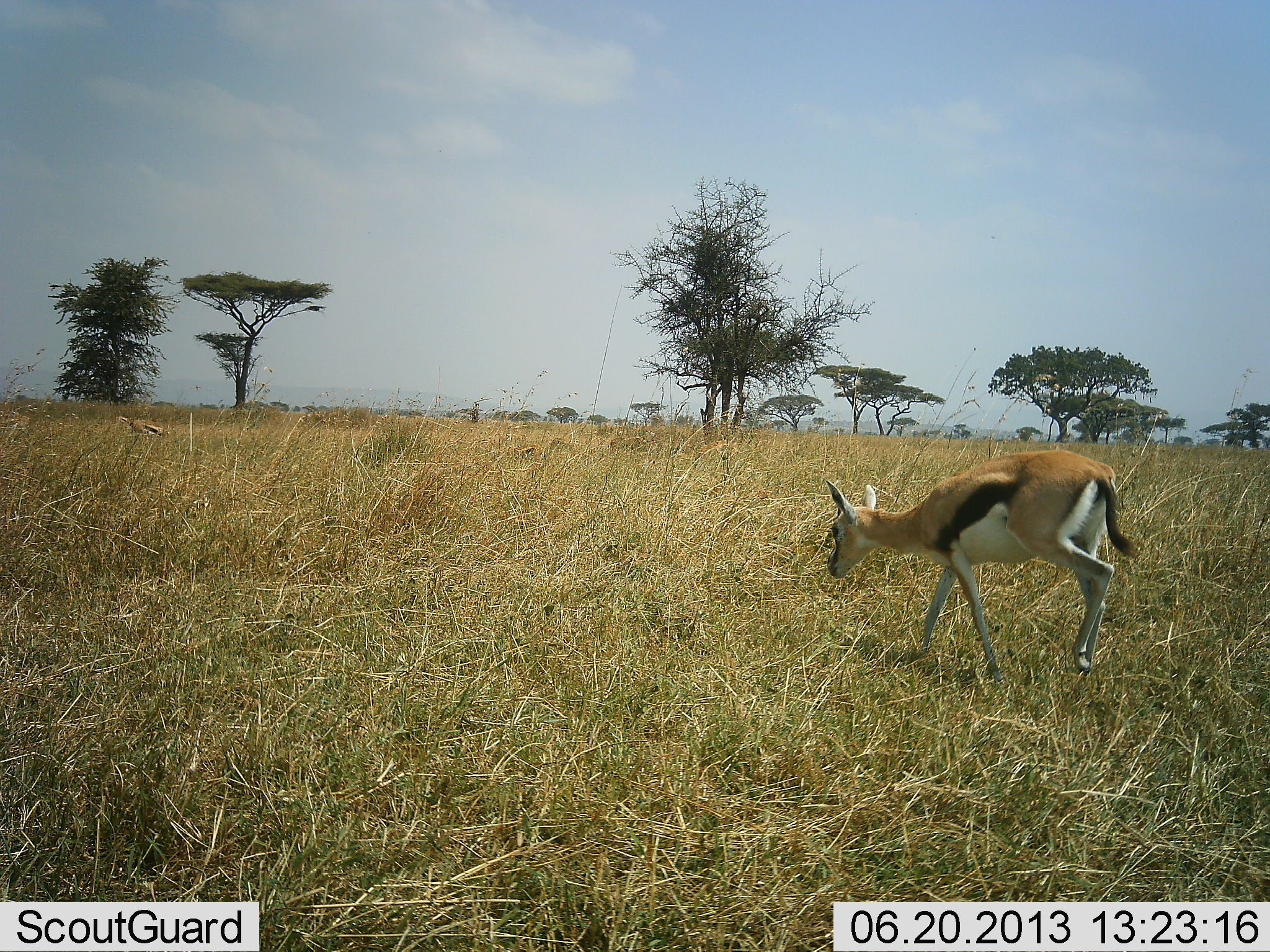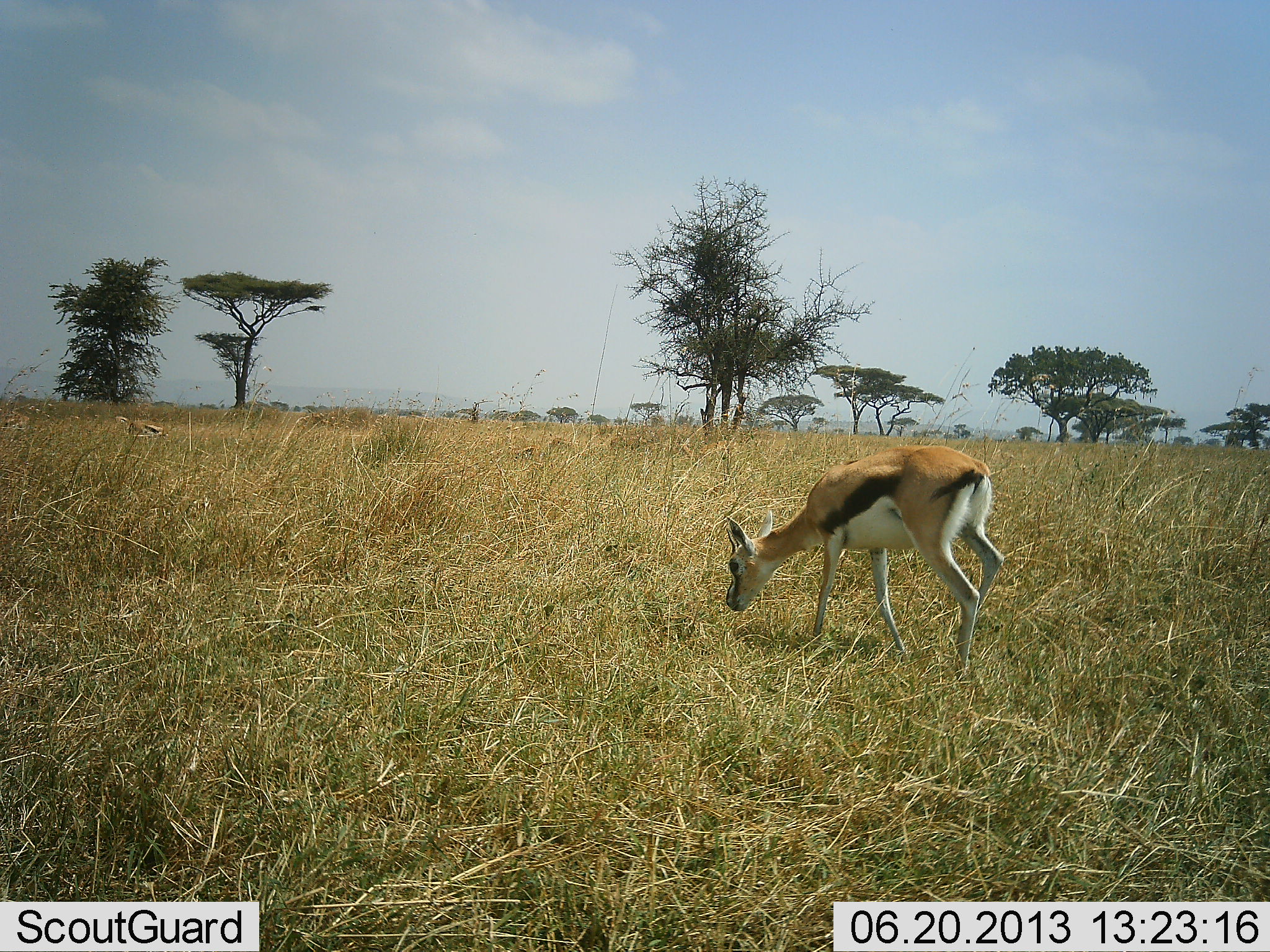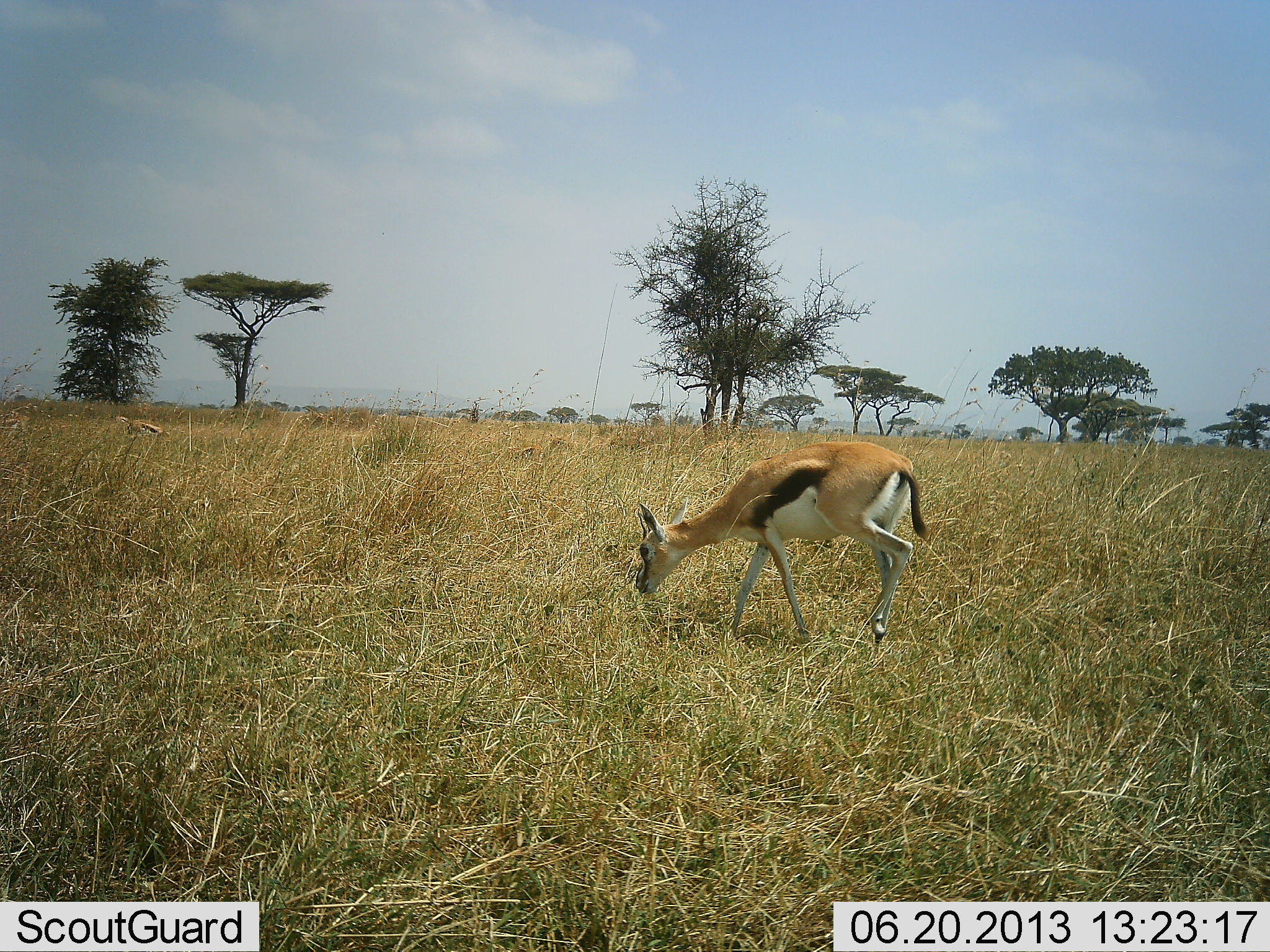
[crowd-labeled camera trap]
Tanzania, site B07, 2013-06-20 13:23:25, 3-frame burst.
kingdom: Animalia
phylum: Chordata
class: Mammalia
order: Artiodactyla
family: Bovidae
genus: Eudorcas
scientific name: Eudorcas thomsonii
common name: thomson's gazelle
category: gazellethomsons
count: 1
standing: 19%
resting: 7%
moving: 74%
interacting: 0%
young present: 0%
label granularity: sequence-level